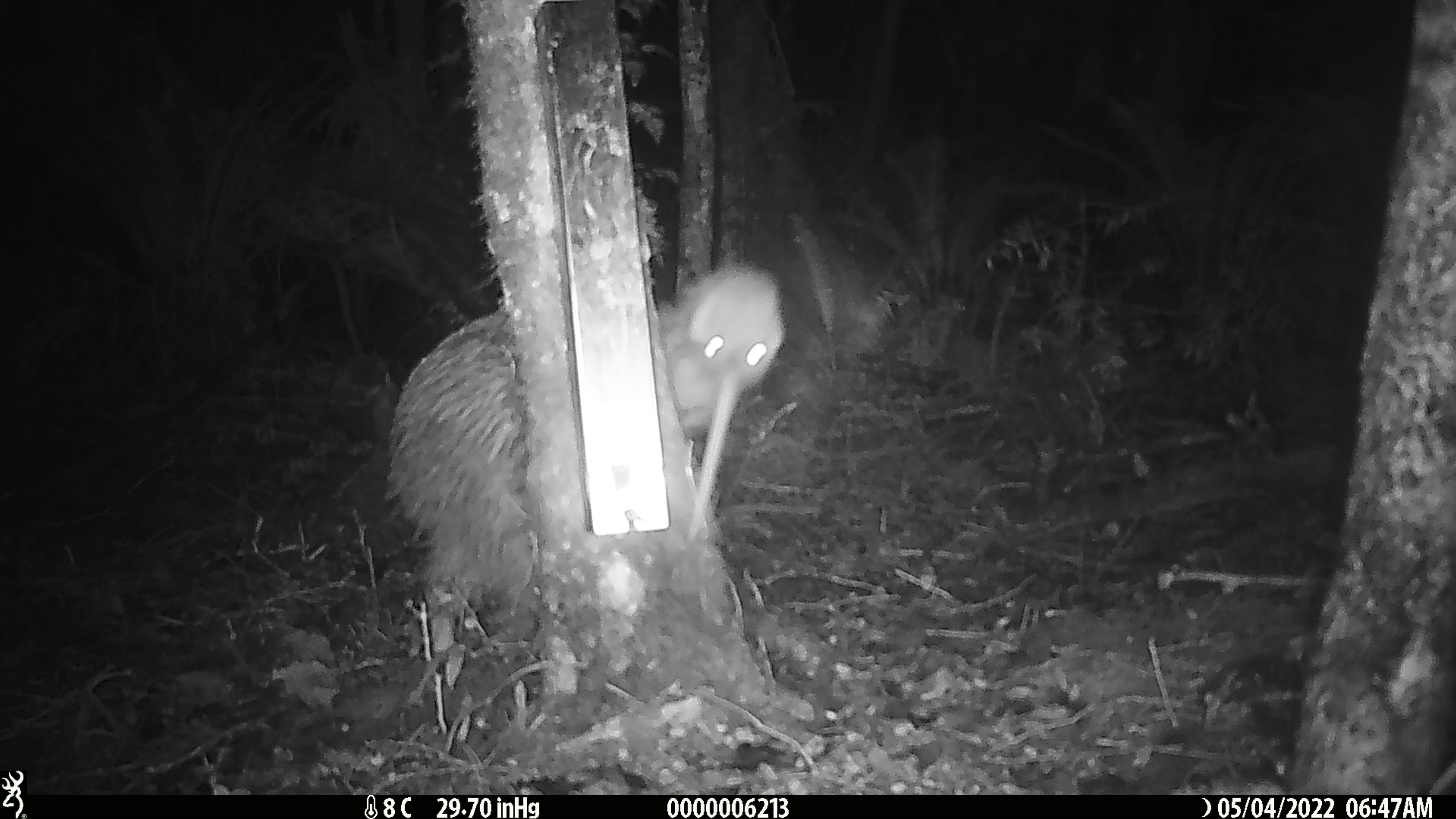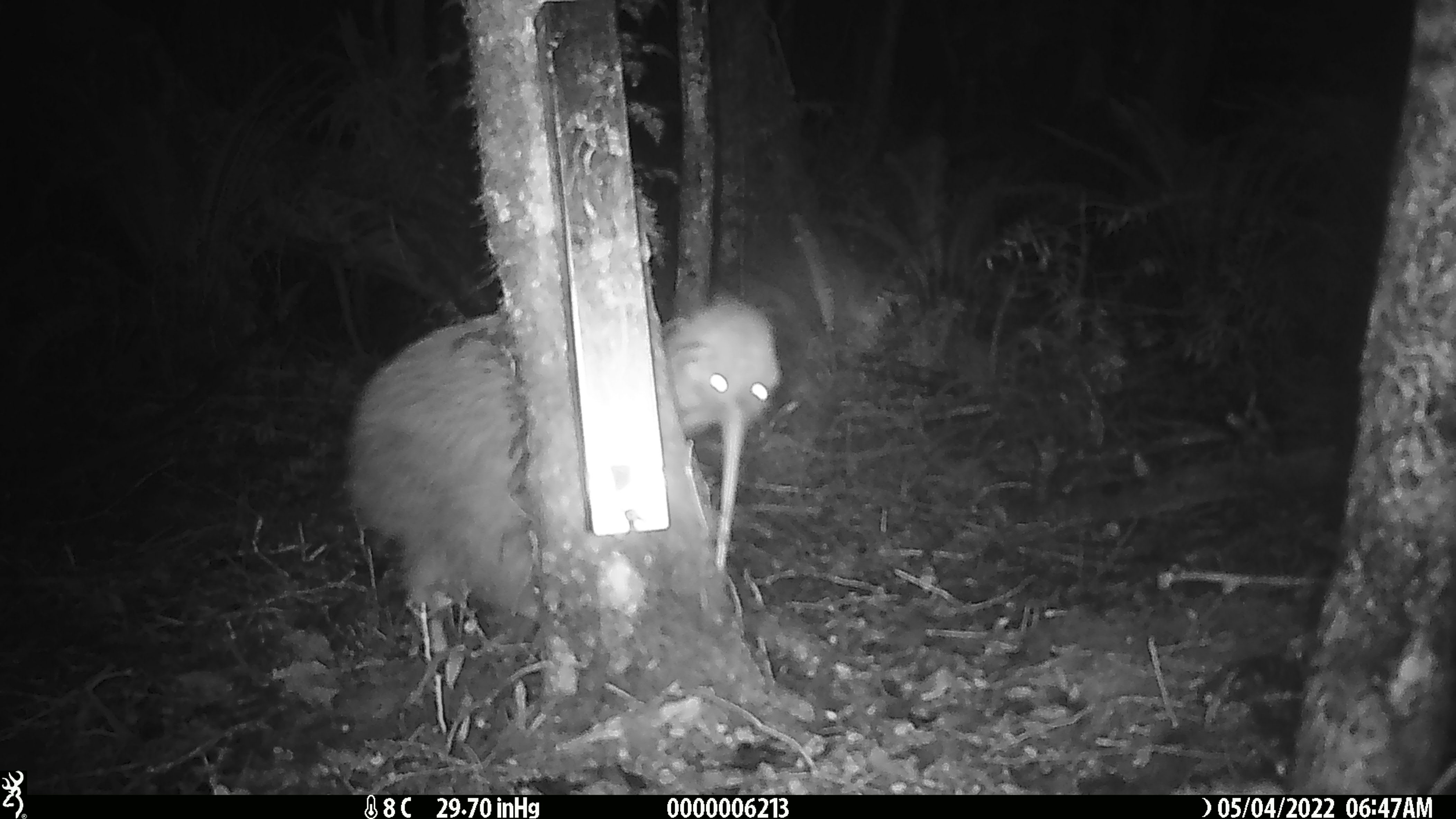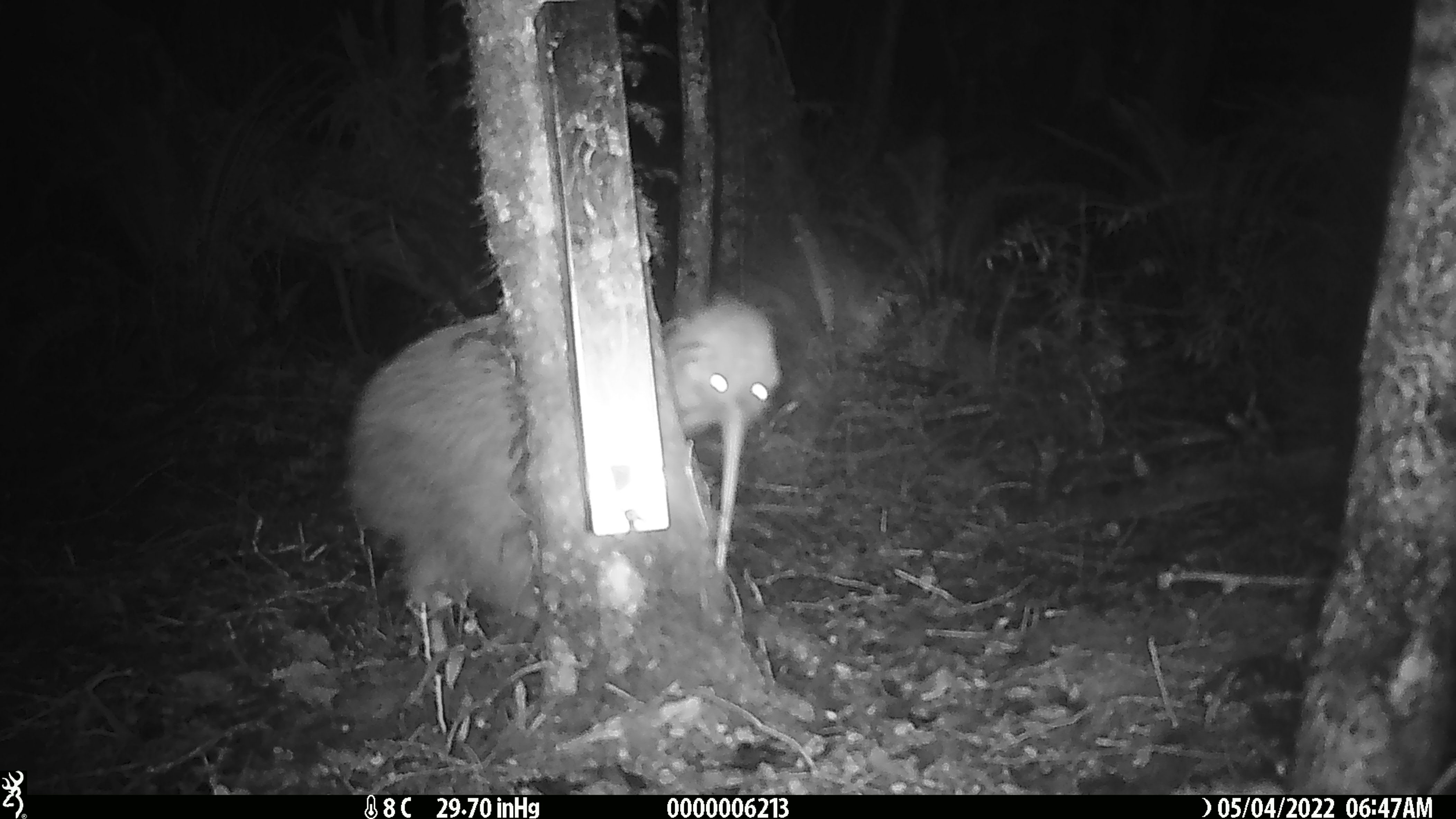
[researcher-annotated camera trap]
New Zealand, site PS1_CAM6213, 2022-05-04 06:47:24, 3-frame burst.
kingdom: Animalia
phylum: Chordata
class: Aves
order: Apterygiformes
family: Apterygidae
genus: Apteryx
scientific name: Apteryx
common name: kiwi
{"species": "kiwi (Apteryx)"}